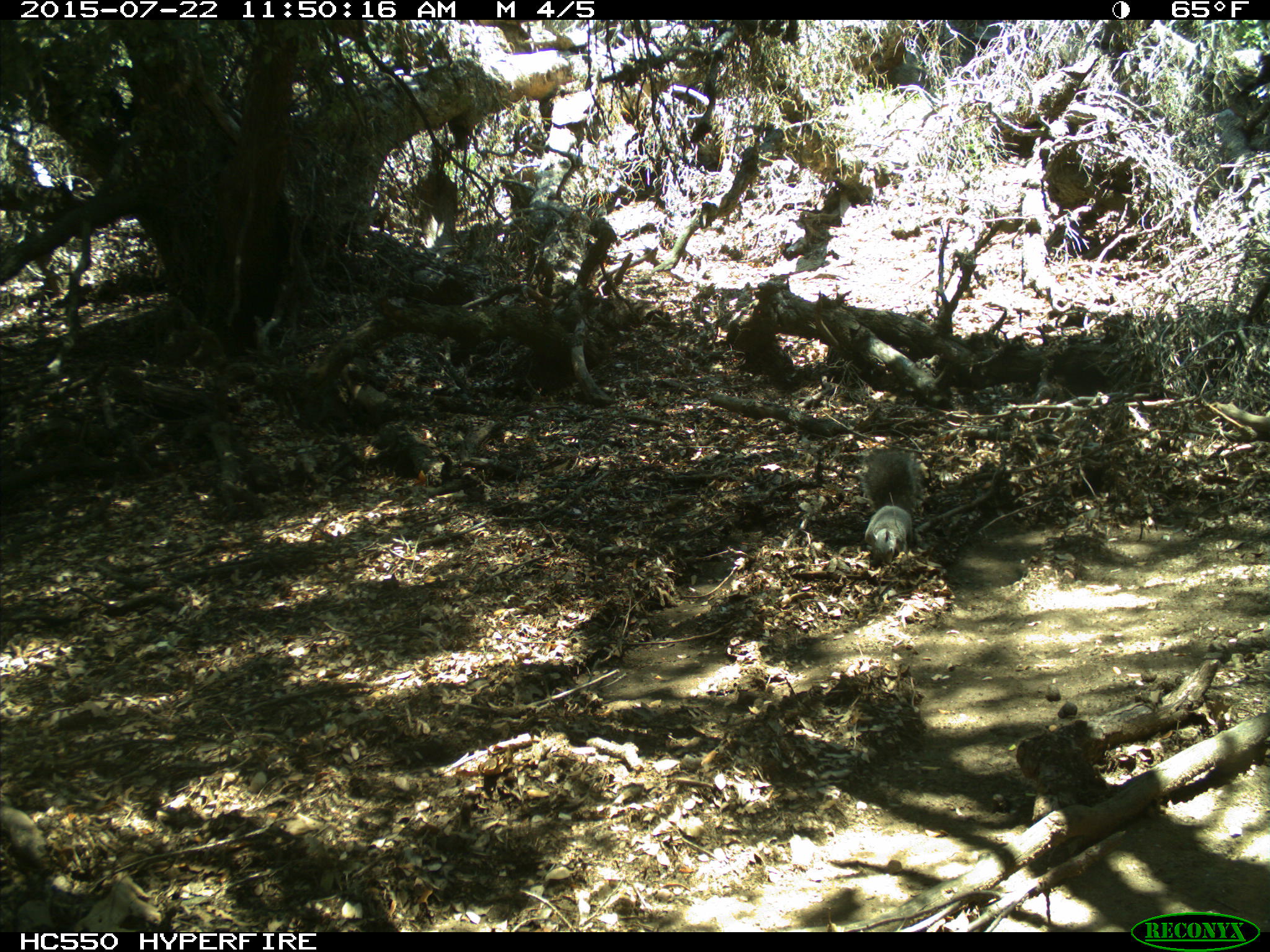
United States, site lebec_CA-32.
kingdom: Animalia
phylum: Chordata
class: Mammalia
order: Rodentia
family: Sciuridae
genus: Sciurus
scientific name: Sciurus carolinensis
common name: eastern gray squirrel